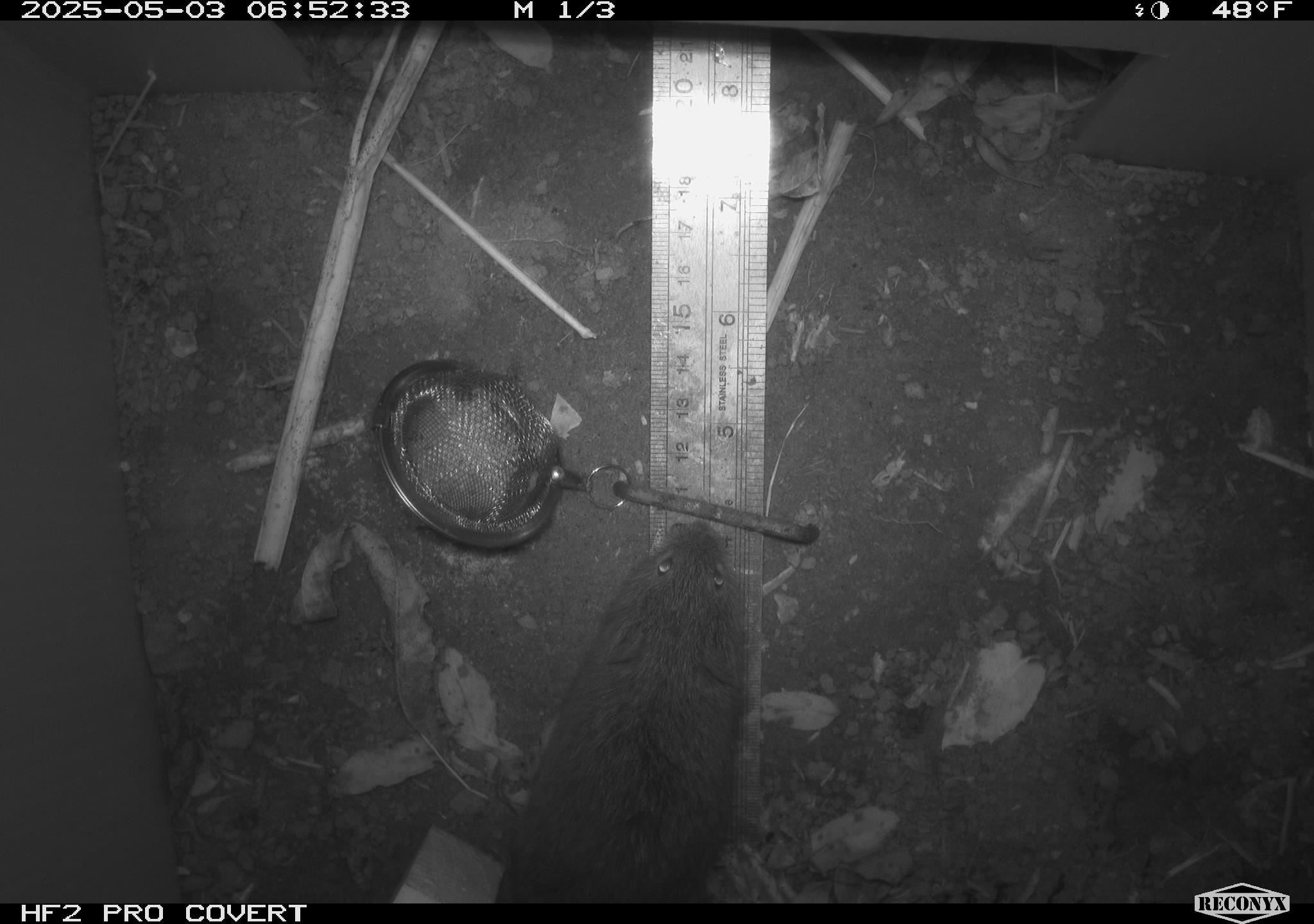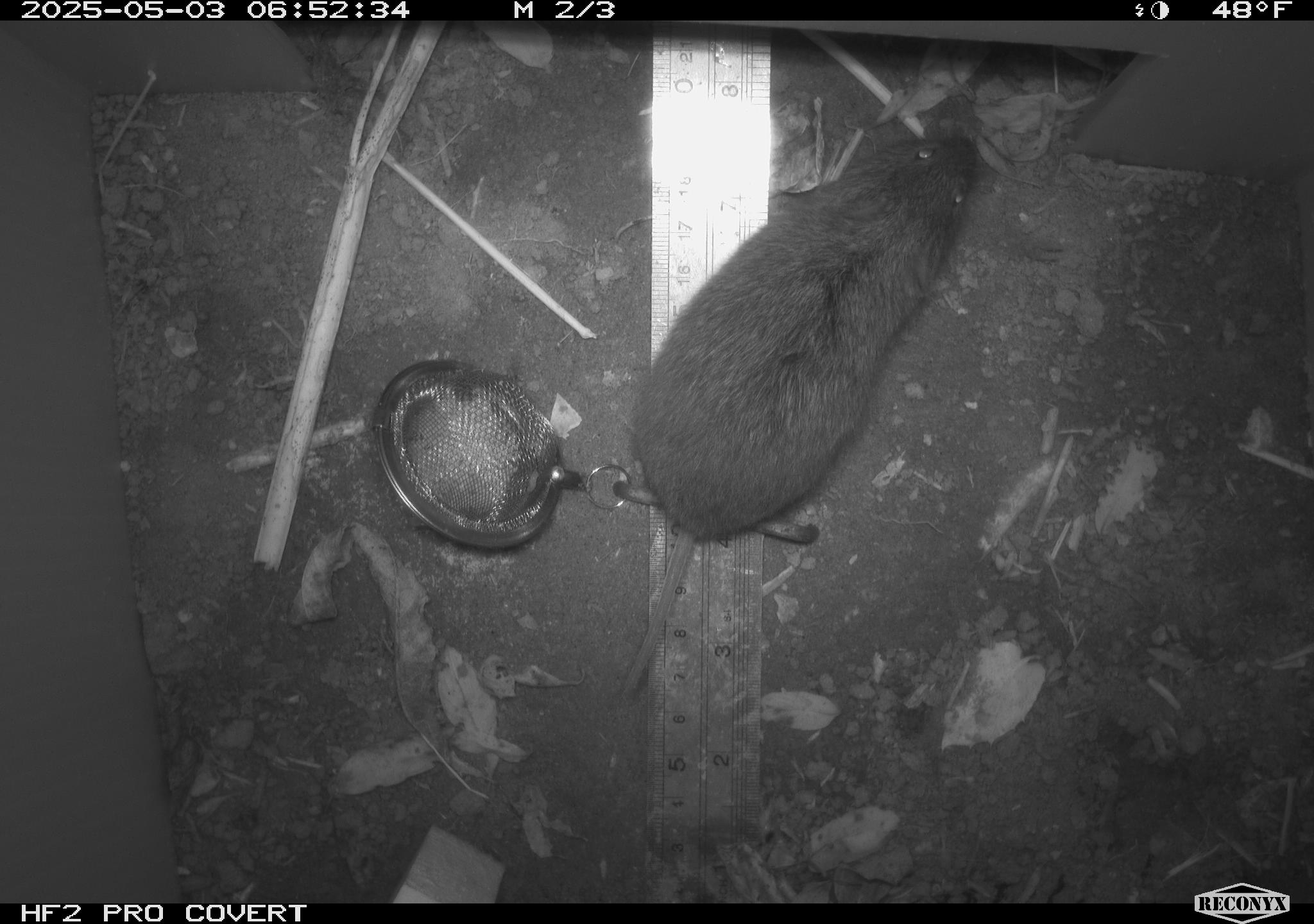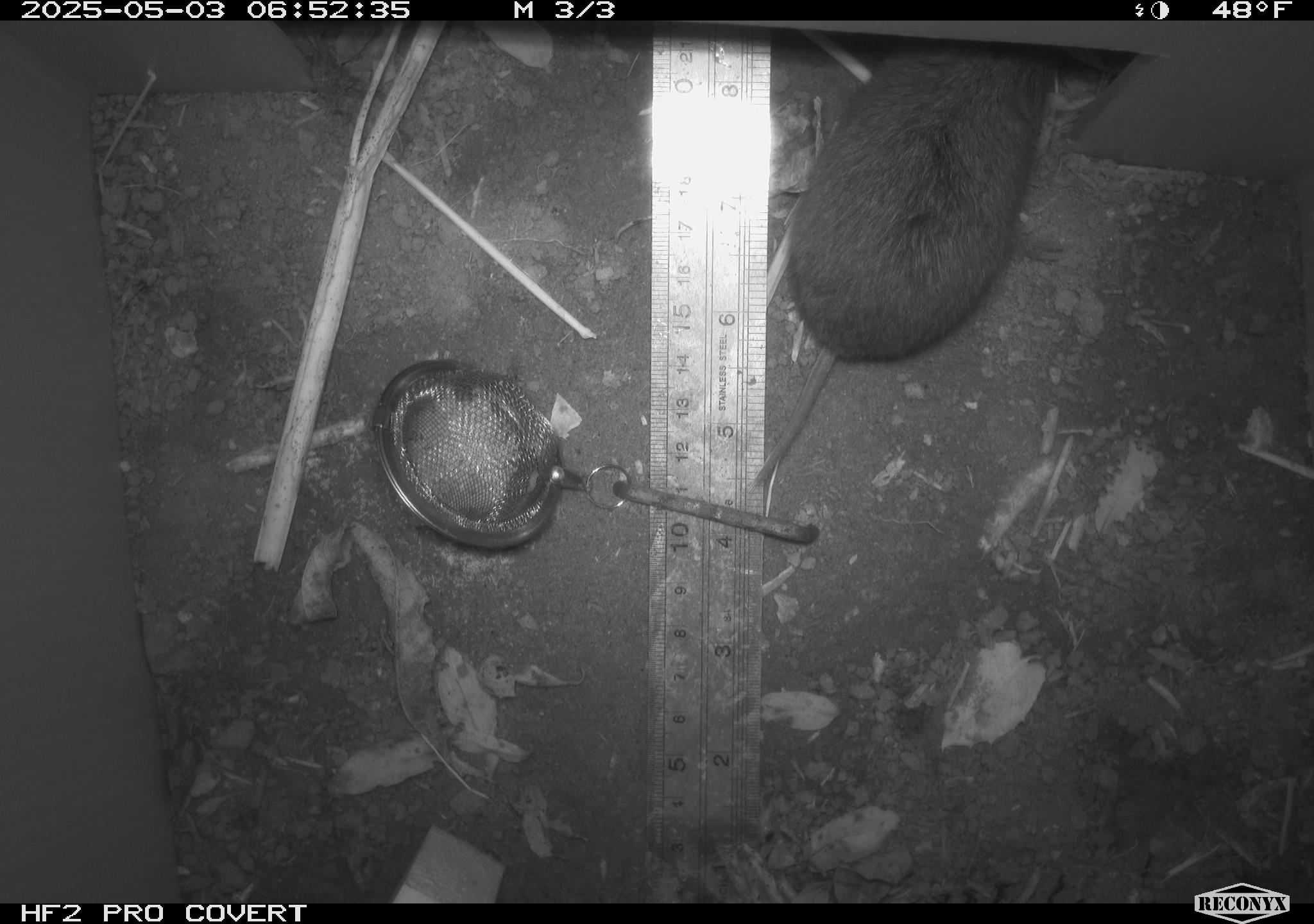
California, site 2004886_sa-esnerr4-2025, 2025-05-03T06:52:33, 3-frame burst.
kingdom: Animalia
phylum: Chordata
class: Mammalia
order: Rodentia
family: Cricetidae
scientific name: Arvicolinae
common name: voles, lemmings, and muskrats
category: arvicolinae subfamily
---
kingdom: Animalia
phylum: Chordata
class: Mammalia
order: Rodentia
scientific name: Rodentia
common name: rodent